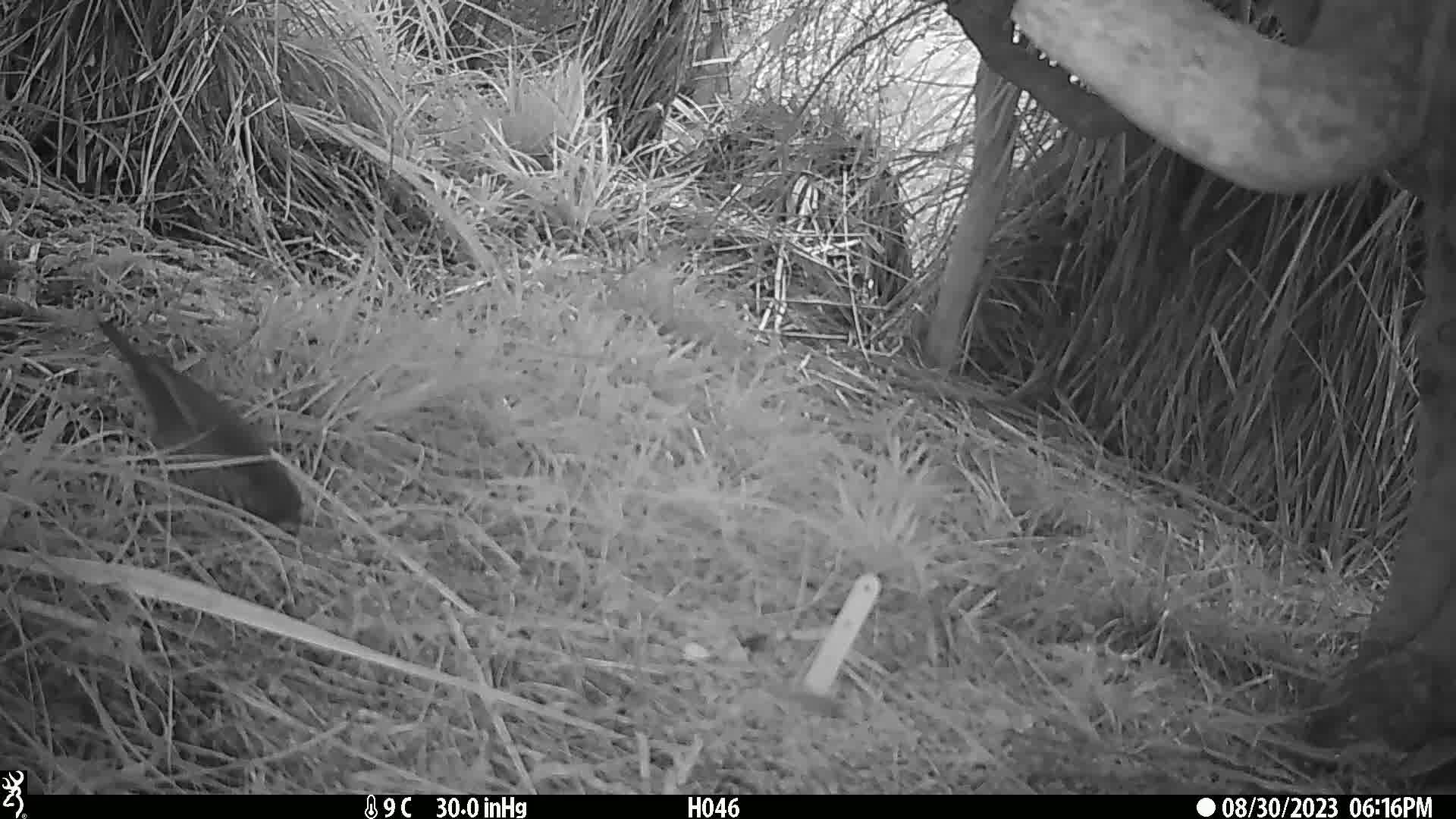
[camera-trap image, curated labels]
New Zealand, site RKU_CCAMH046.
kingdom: Animalia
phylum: Chordata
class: Aves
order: Passeriformes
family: Turdidae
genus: Turdus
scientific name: Turdus philomelos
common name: song thrush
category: thrush